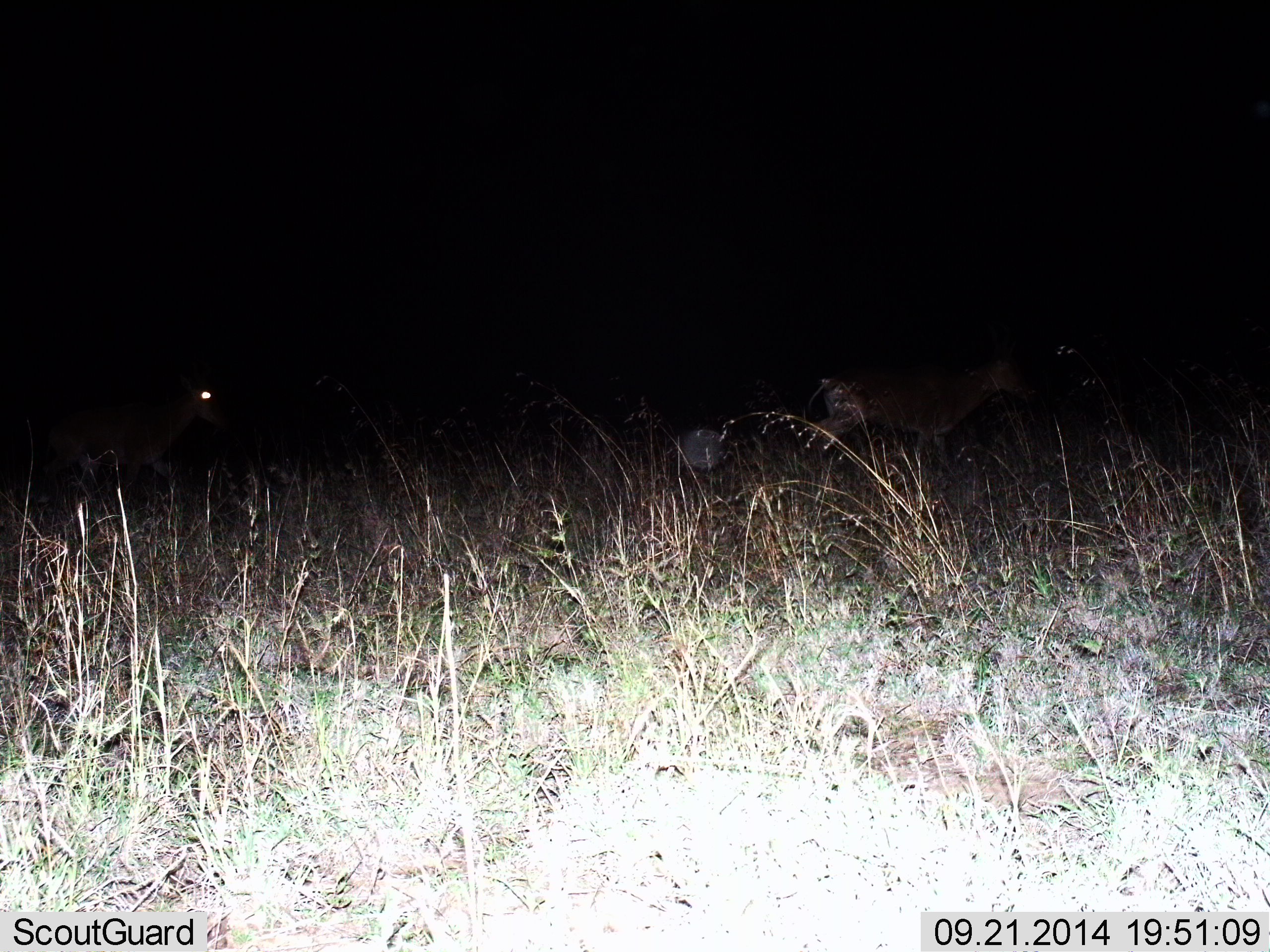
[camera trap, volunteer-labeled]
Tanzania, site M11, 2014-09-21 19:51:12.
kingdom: Animalia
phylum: Chordata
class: Mammalia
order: Artiodactyla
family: Bovidae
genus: Redunca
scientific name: Redunca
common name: reedbuck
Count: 2.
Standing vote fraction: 75%.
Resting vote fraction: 0%.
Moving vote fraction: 50%.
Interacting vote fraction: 0%.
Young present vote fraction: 0%.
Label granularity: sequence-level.